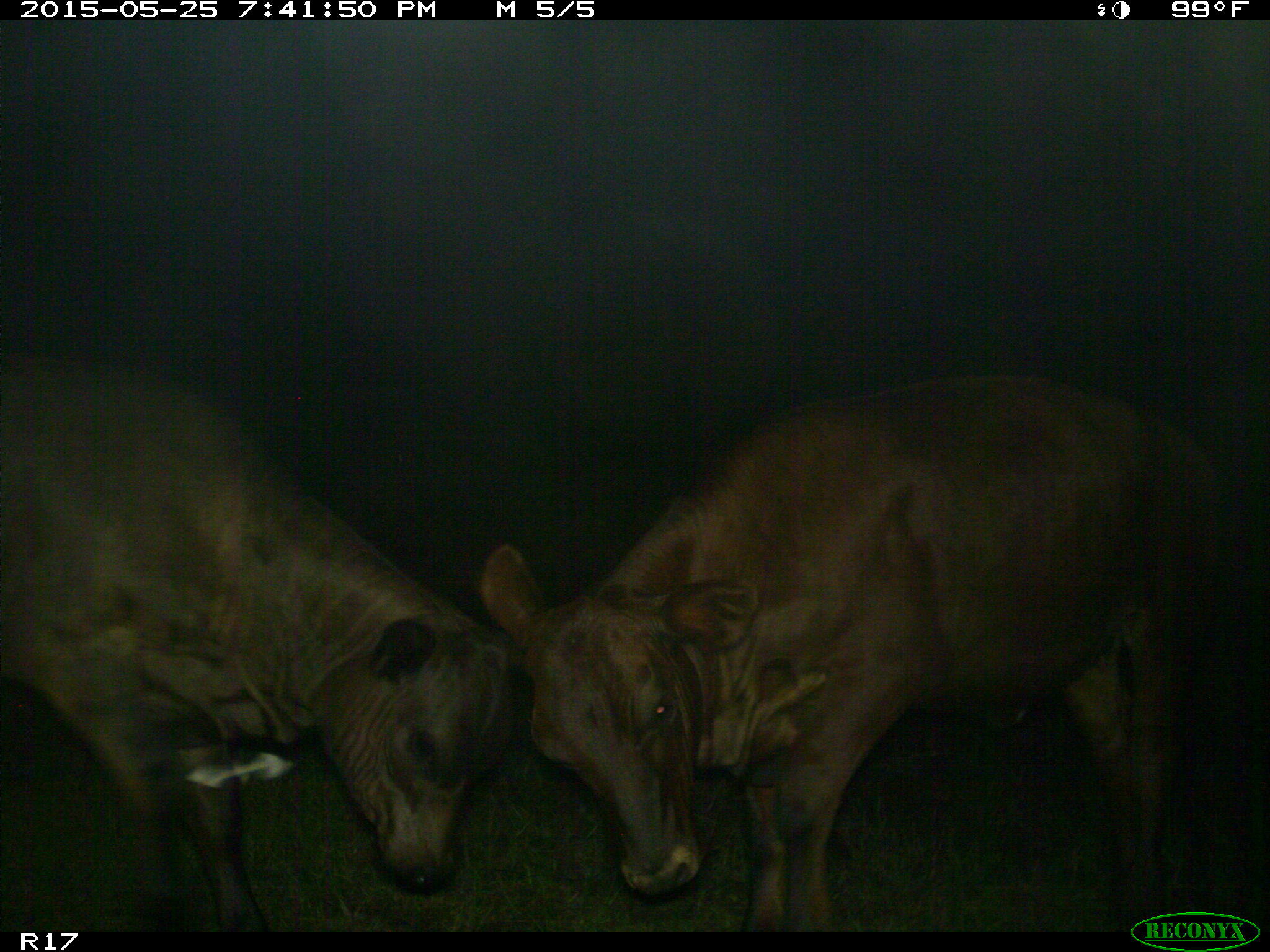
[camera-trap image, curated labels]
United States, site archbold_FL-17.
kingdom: Animalia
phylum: Chordata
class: Mammalia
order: Artiodactyla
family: Bovidae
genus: Bos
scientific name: Bos taurus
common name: domestic cow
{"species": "Bos taurus (domestic cow)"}